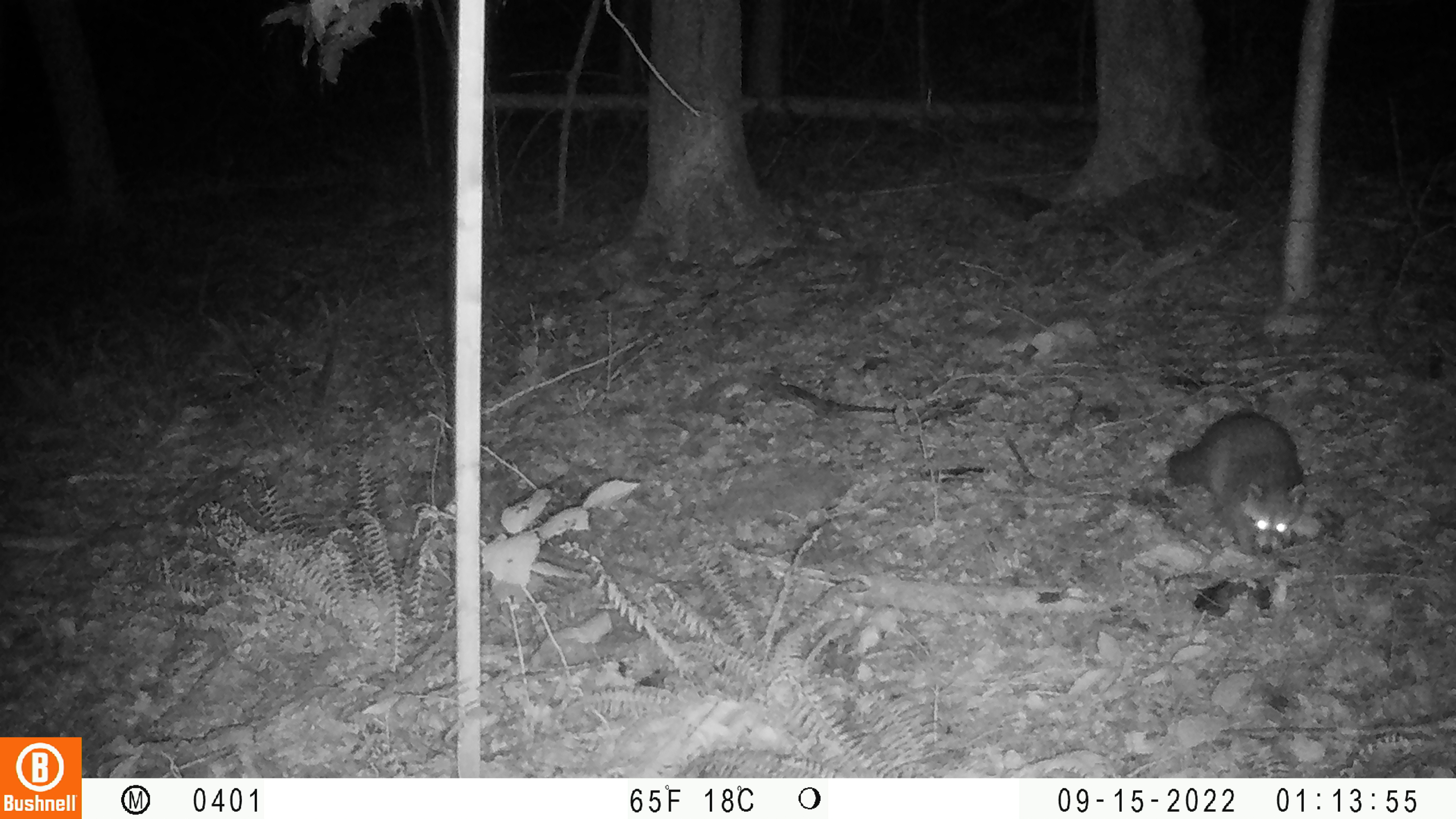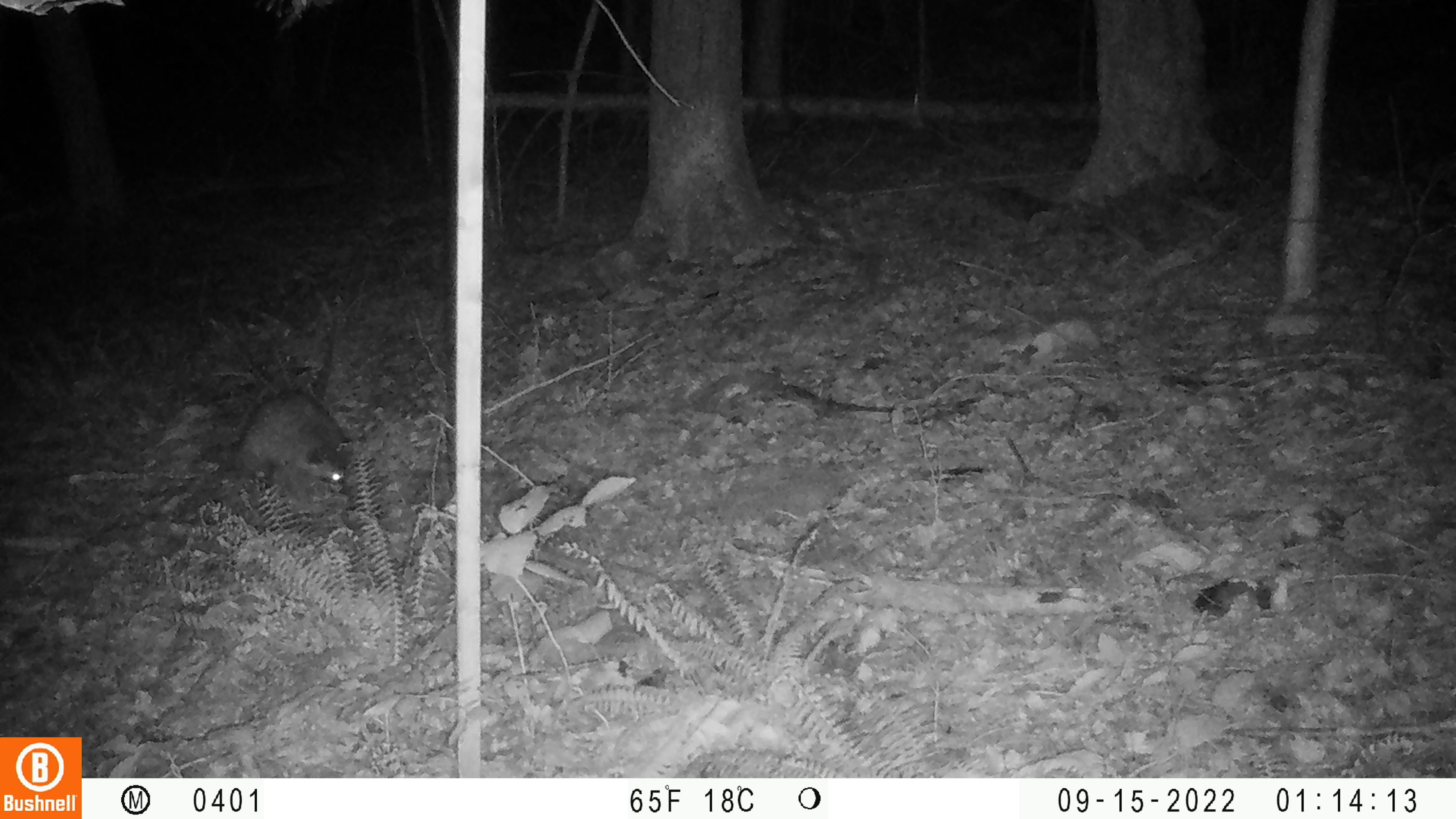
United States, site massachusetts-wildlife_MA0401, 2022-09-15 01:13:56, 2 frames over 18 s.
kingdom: Animalia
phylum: Chordata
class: Mammalia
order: Carnivora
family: Procyonidae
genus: Procyon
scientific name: Procyon lotor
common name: raccoon